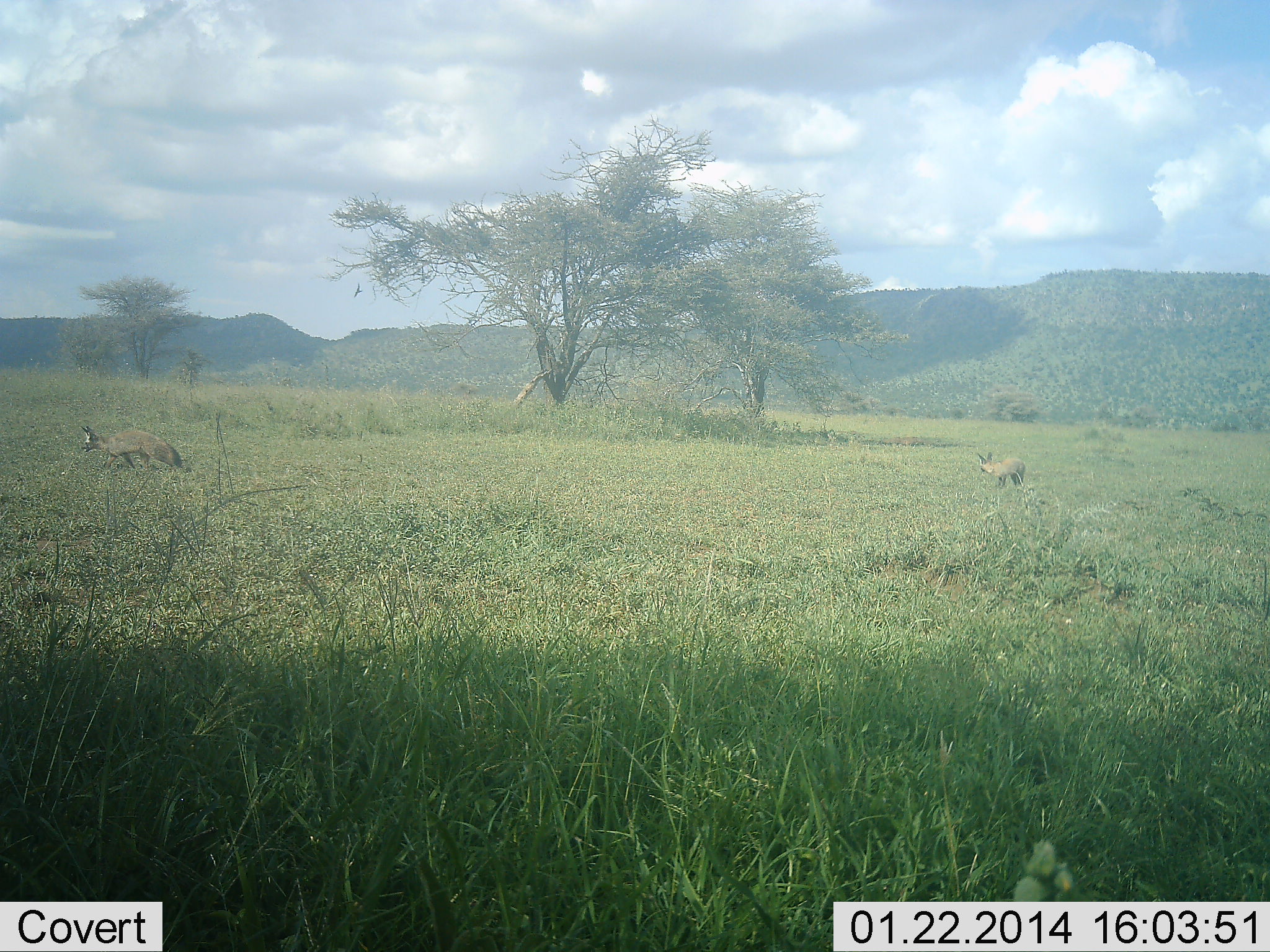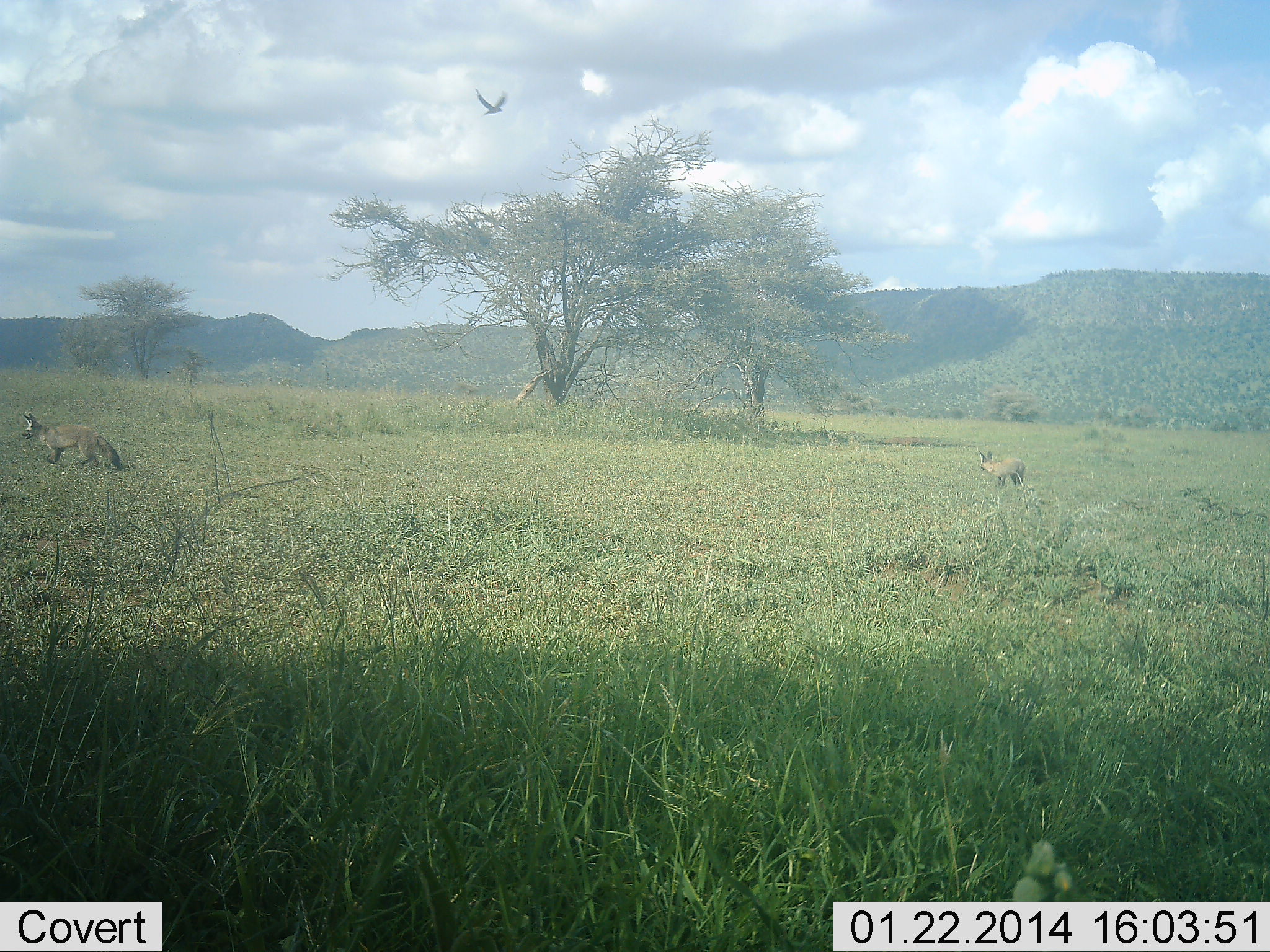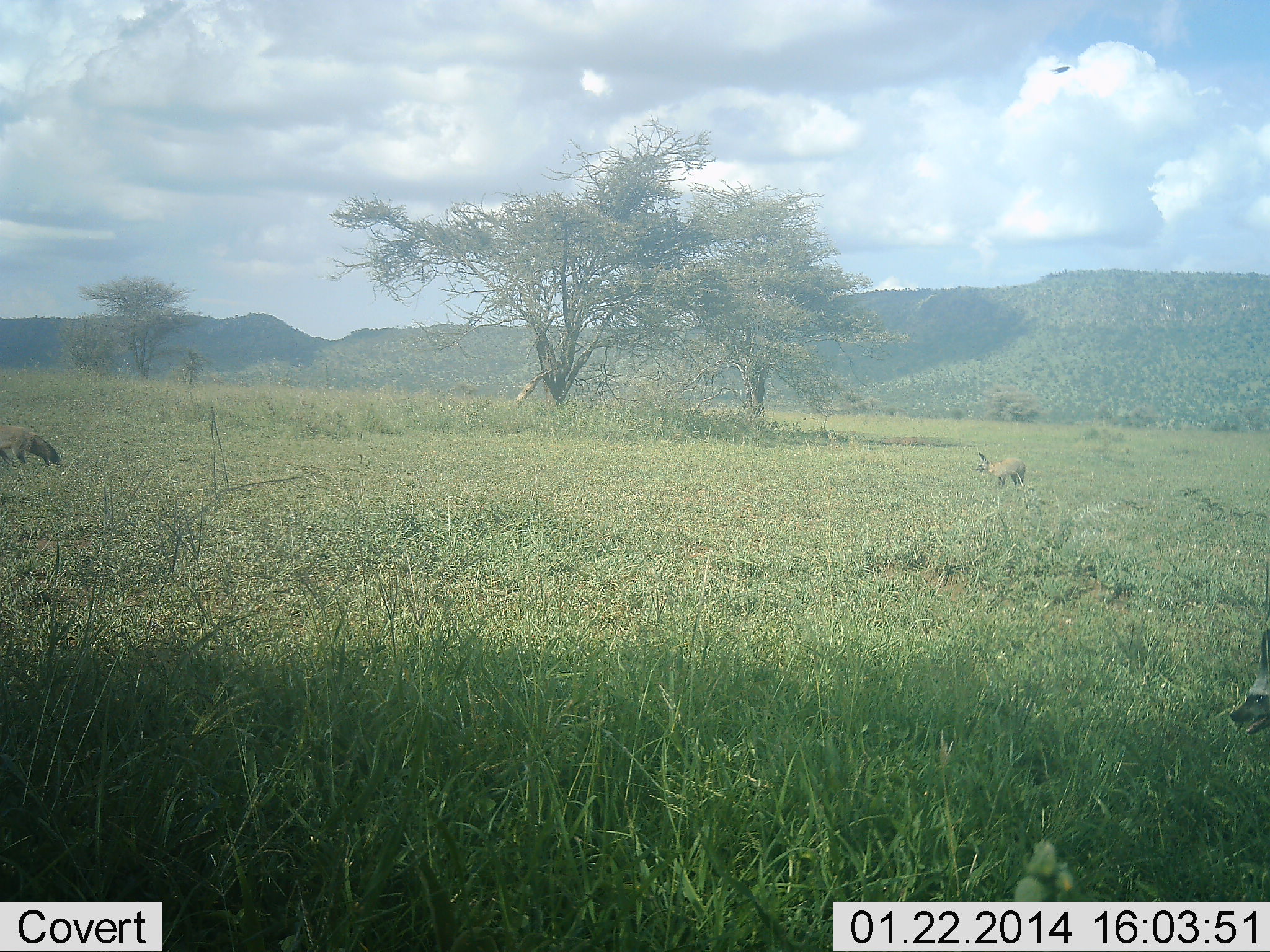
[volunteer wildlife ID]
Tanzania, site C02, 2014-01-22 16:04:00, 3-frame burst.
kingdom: Animalia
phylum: Chordata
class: Mammalia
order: Carnivora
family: Canidae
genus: Otocyon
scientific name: Otocyon megalotis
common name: bat-eared fox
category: batearedfox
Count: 3.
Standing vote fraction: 50%.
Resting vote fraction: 0%.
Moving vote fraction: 94%.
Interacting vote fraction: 0%.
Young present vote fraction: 0%.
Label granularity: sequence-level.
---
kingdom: Animalia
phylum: Chordata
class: Aves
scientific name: Aves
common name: bird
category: otherbird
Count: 1.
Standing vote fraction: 0%.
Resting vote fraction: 0%.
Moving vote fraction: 100%.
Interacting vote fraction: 0%.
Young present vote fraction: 0%.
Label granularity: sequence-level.